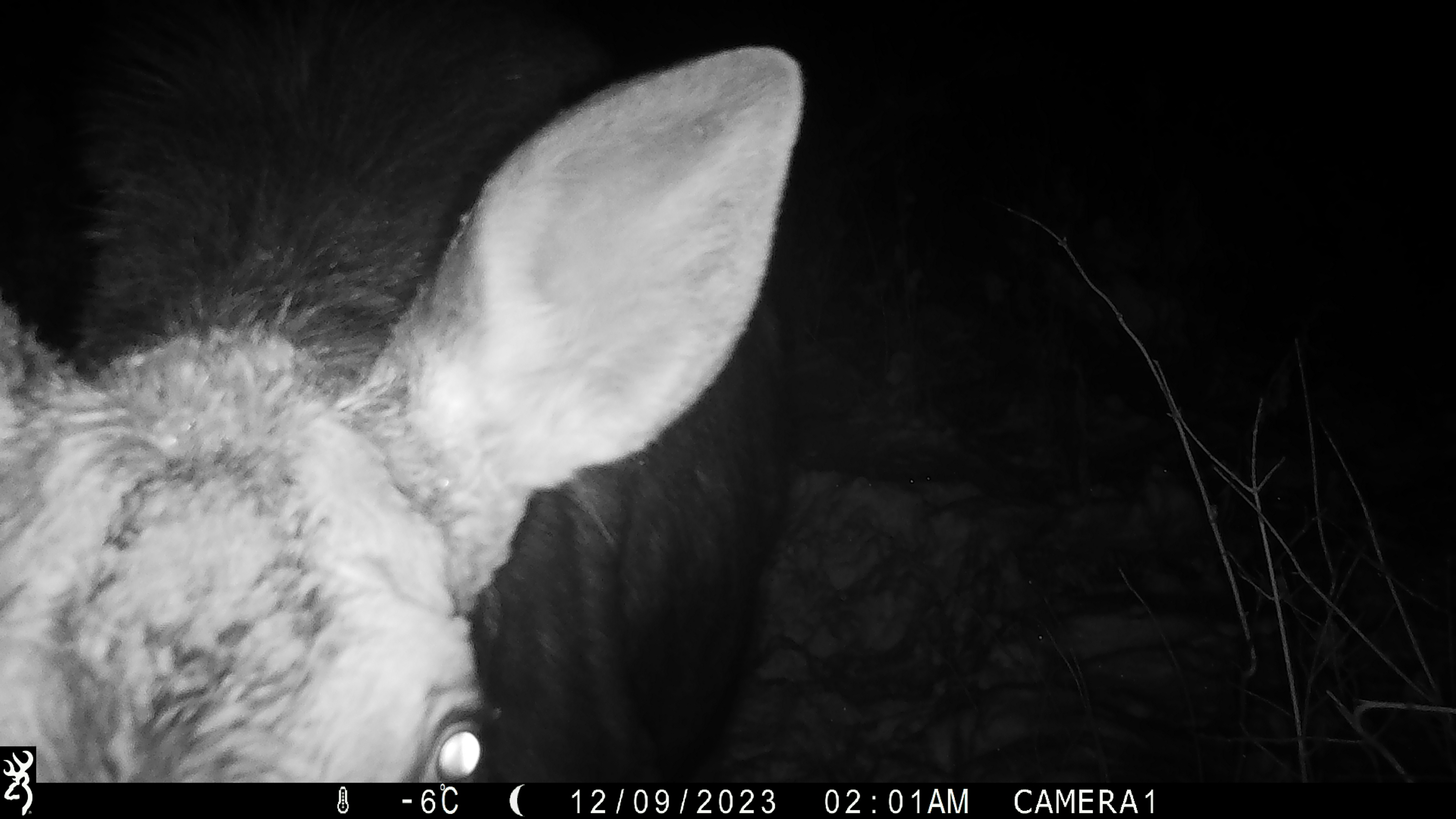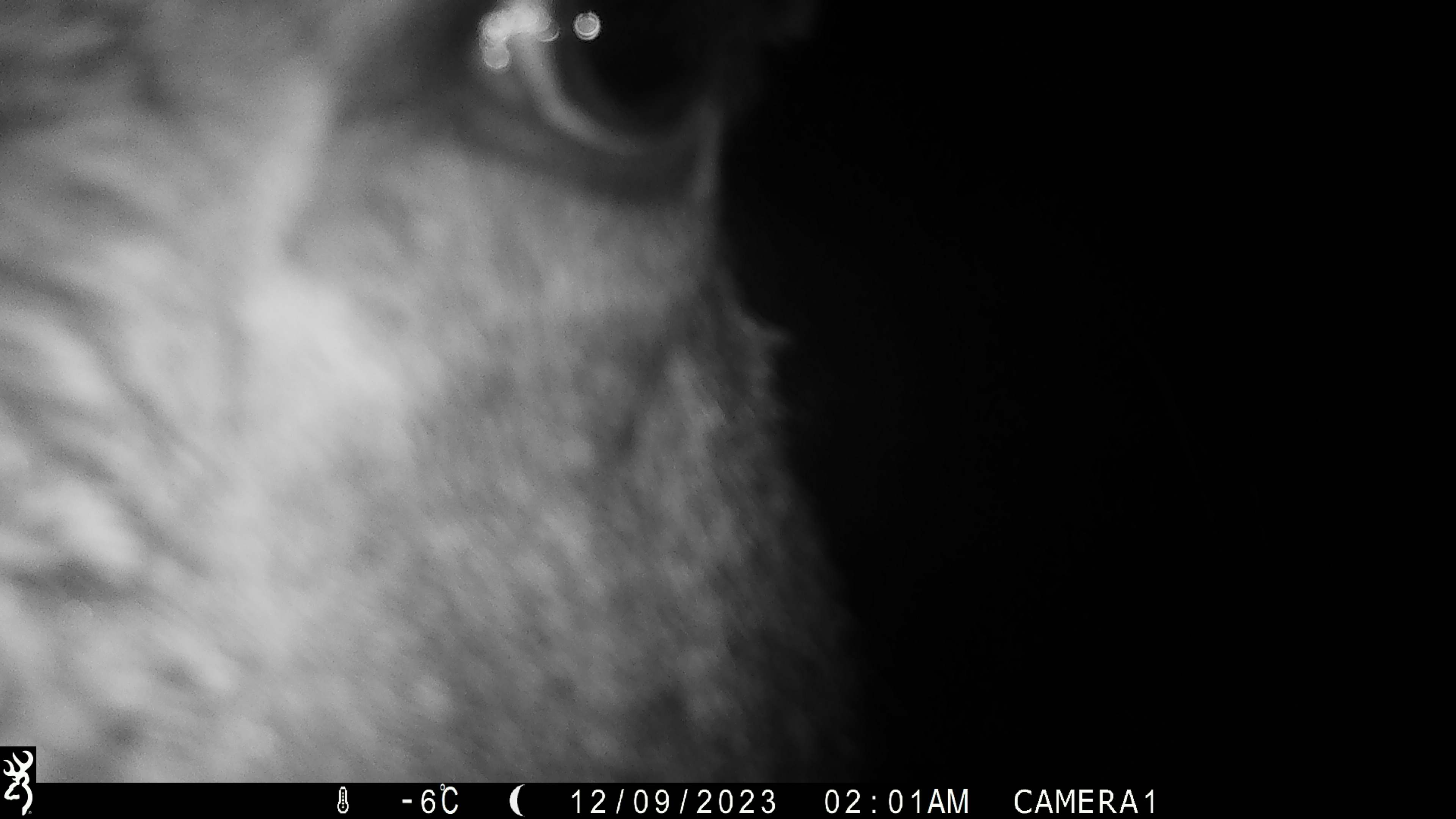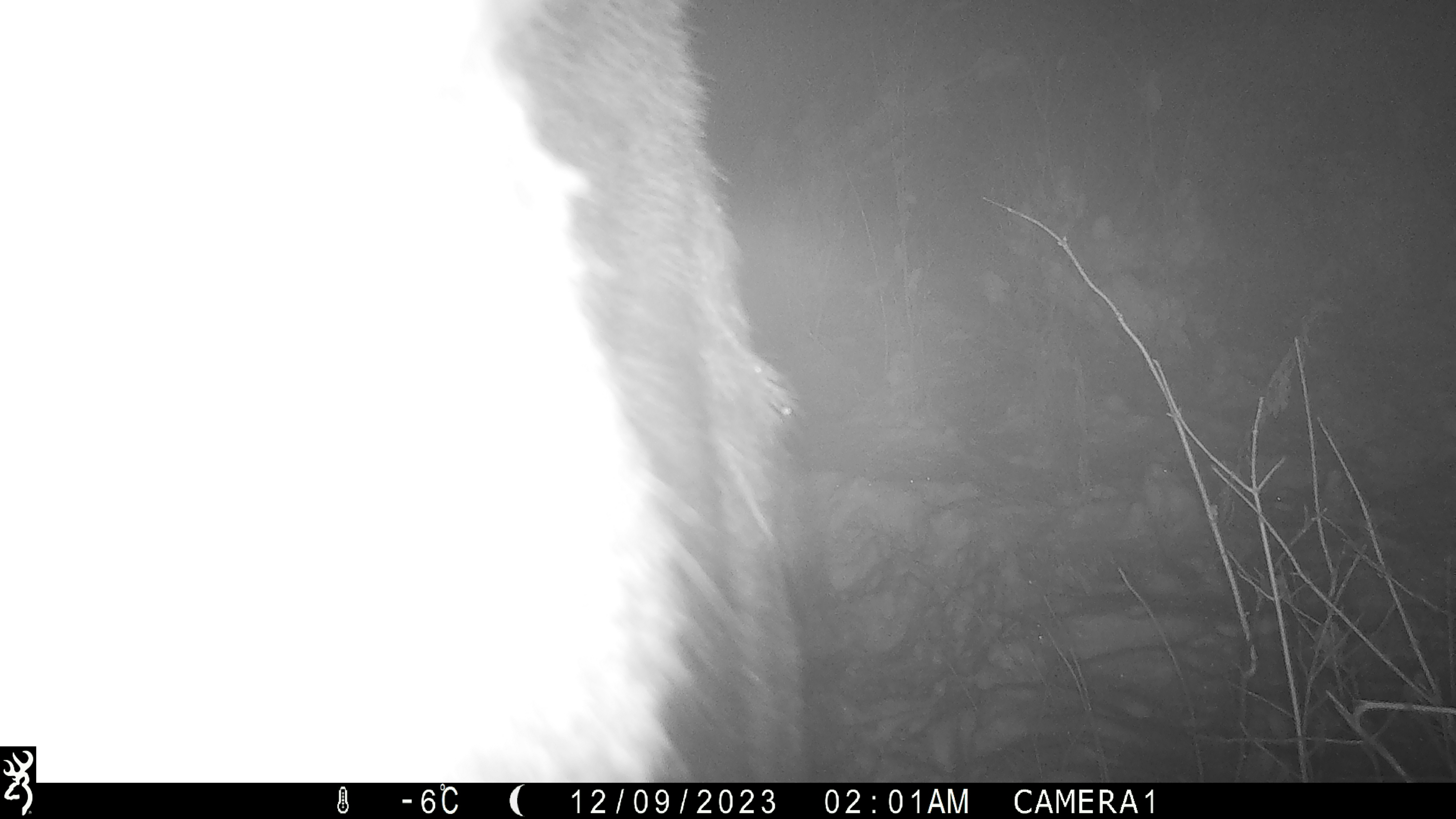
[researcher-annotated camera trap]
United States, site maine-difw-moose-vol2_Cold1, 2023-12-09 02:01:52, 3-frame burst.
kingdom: Animalia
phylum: Chordata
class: Mammalia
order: Artiodactyla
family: Cervidae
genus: Alces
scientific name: Alces alces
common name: moose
Moose (Alces alces).